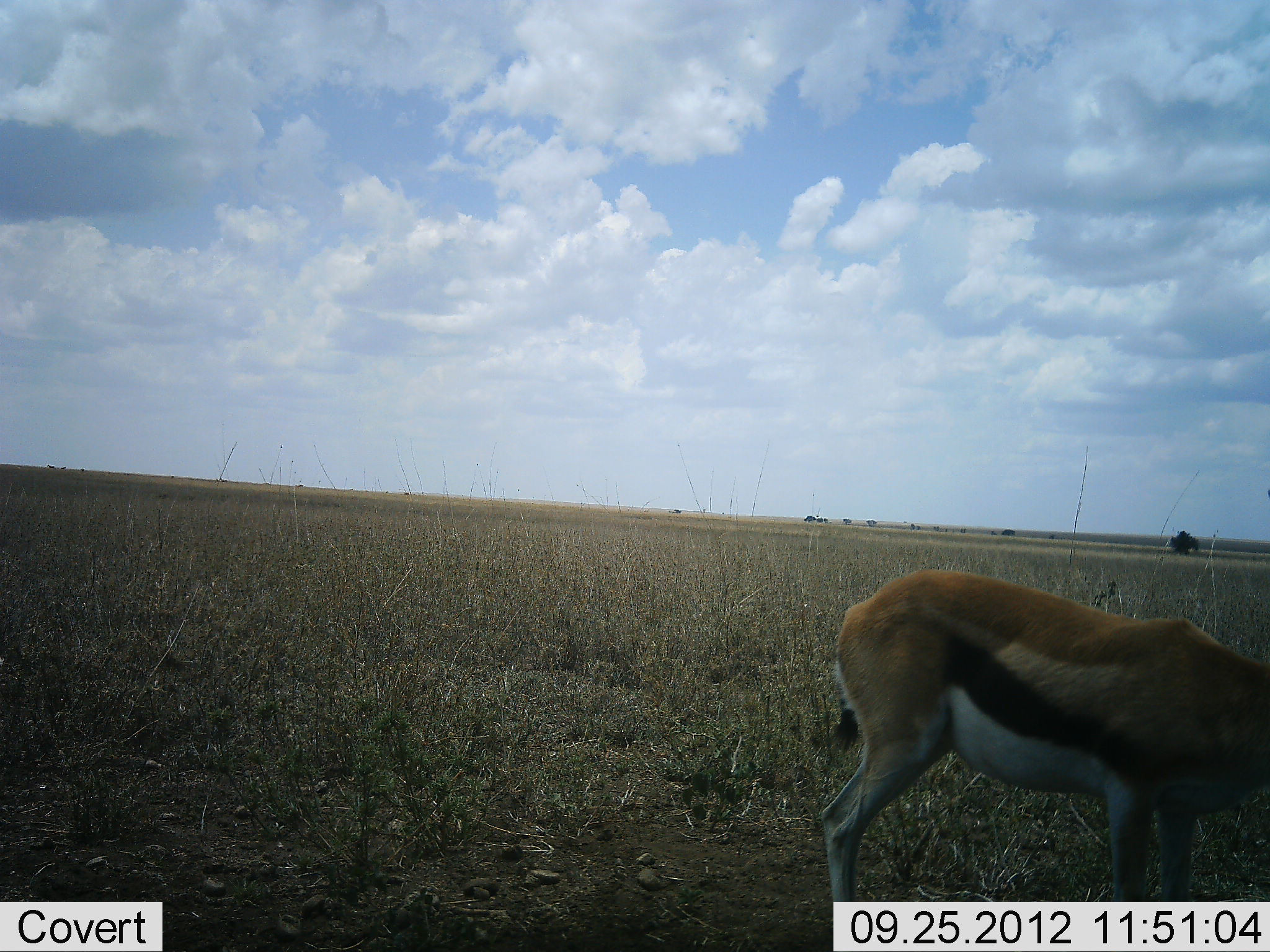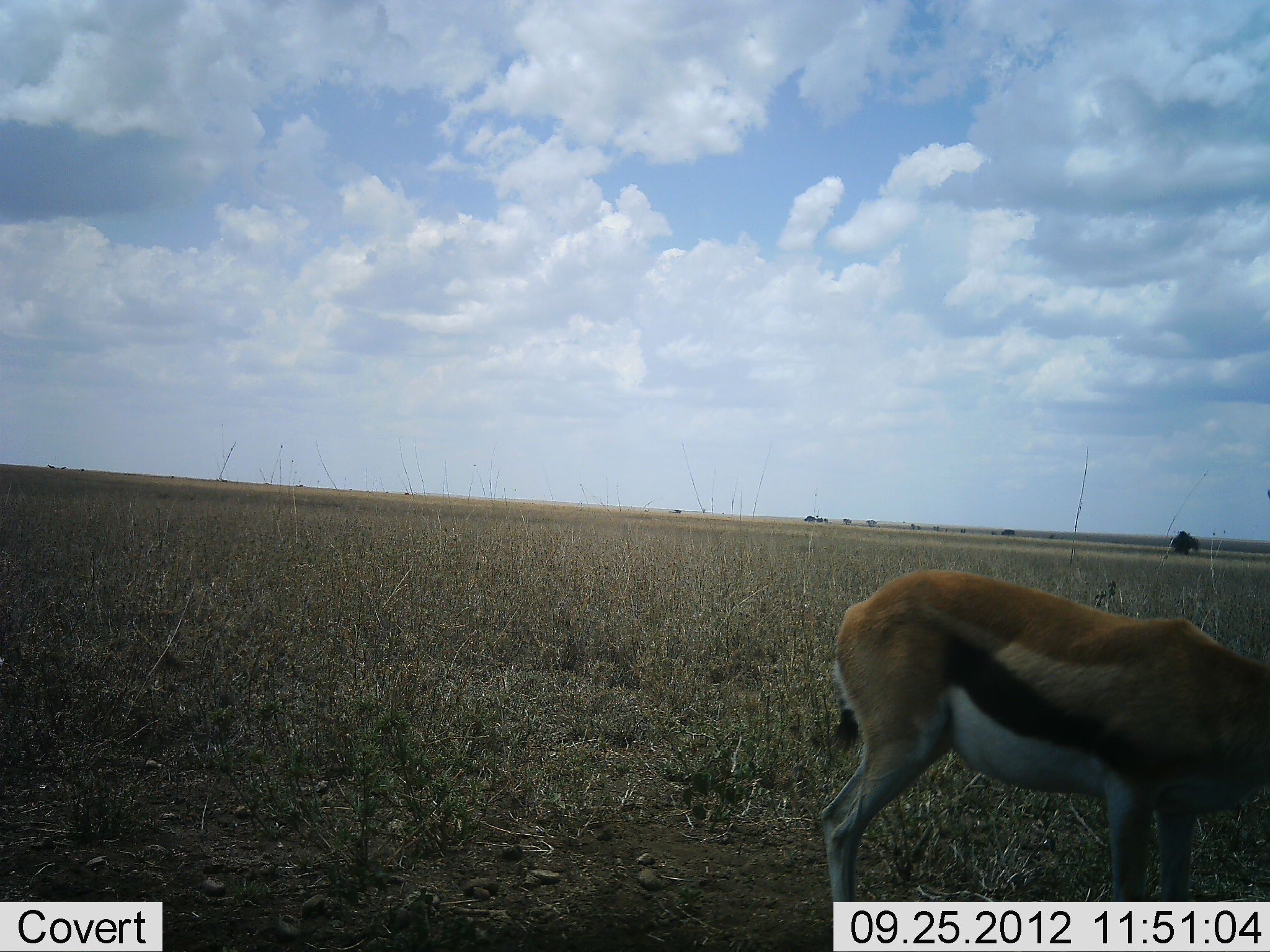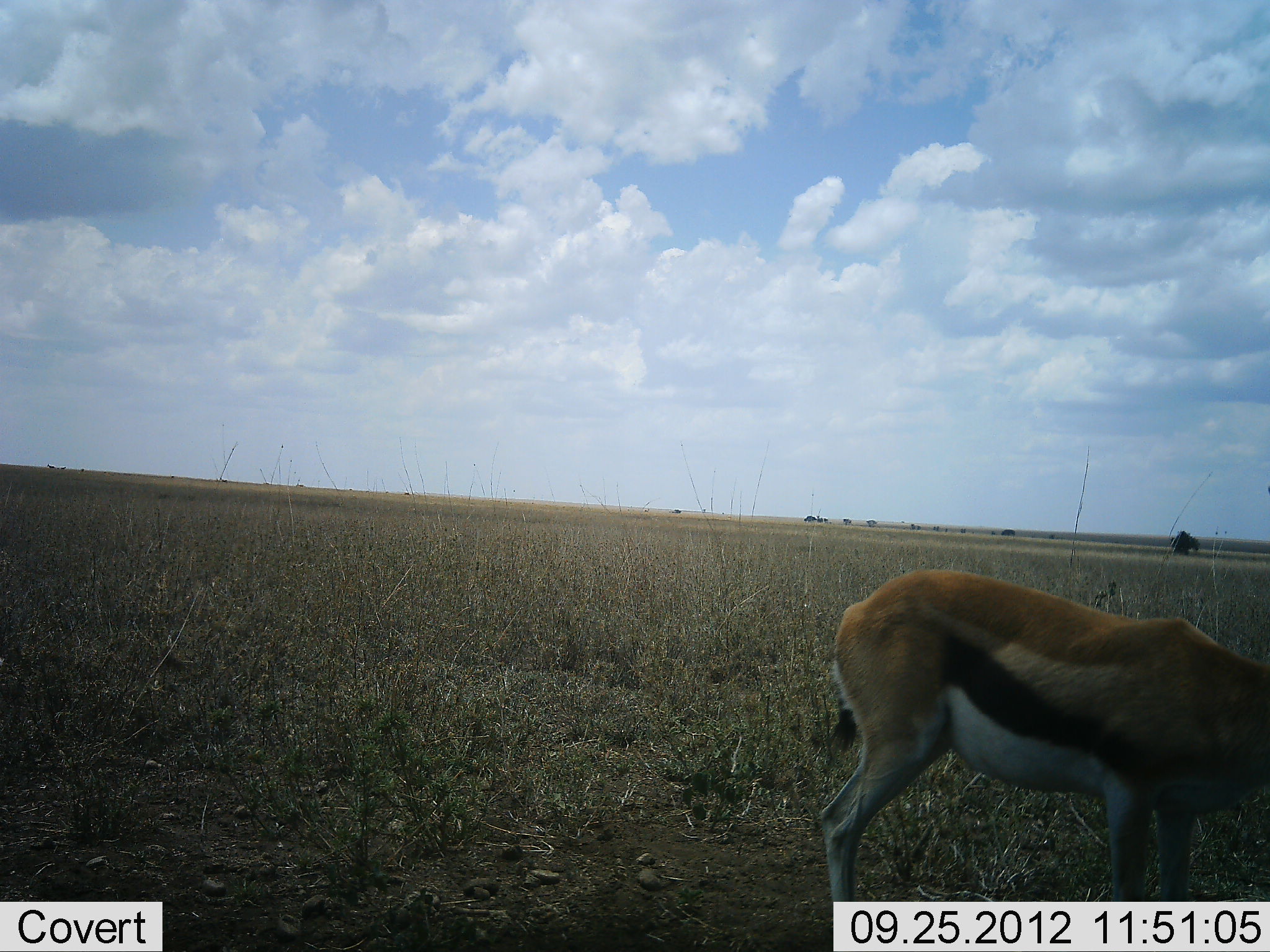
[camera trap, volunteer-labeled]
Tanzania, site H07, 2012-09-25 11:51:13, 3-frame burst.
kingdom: Animalia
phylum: Chordata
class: Mammalia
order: Artiodactyla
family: Bovidae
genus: Eudorcas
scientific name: Eudorcas thomsonii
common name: thomson's gazelle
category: gazellethomsons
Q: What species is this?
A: Gazellethomsons (thomson's gazelle) (Eudorcas thomsonii).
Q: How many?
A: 1.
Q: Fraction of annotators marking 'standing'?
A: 60%.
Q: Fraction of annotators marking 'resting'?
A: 0%.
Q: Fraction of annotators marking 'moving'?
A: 0%.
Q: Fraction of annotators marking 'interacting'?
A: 0%.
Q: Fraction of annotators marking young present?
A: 0%.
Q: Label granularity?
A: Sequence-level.